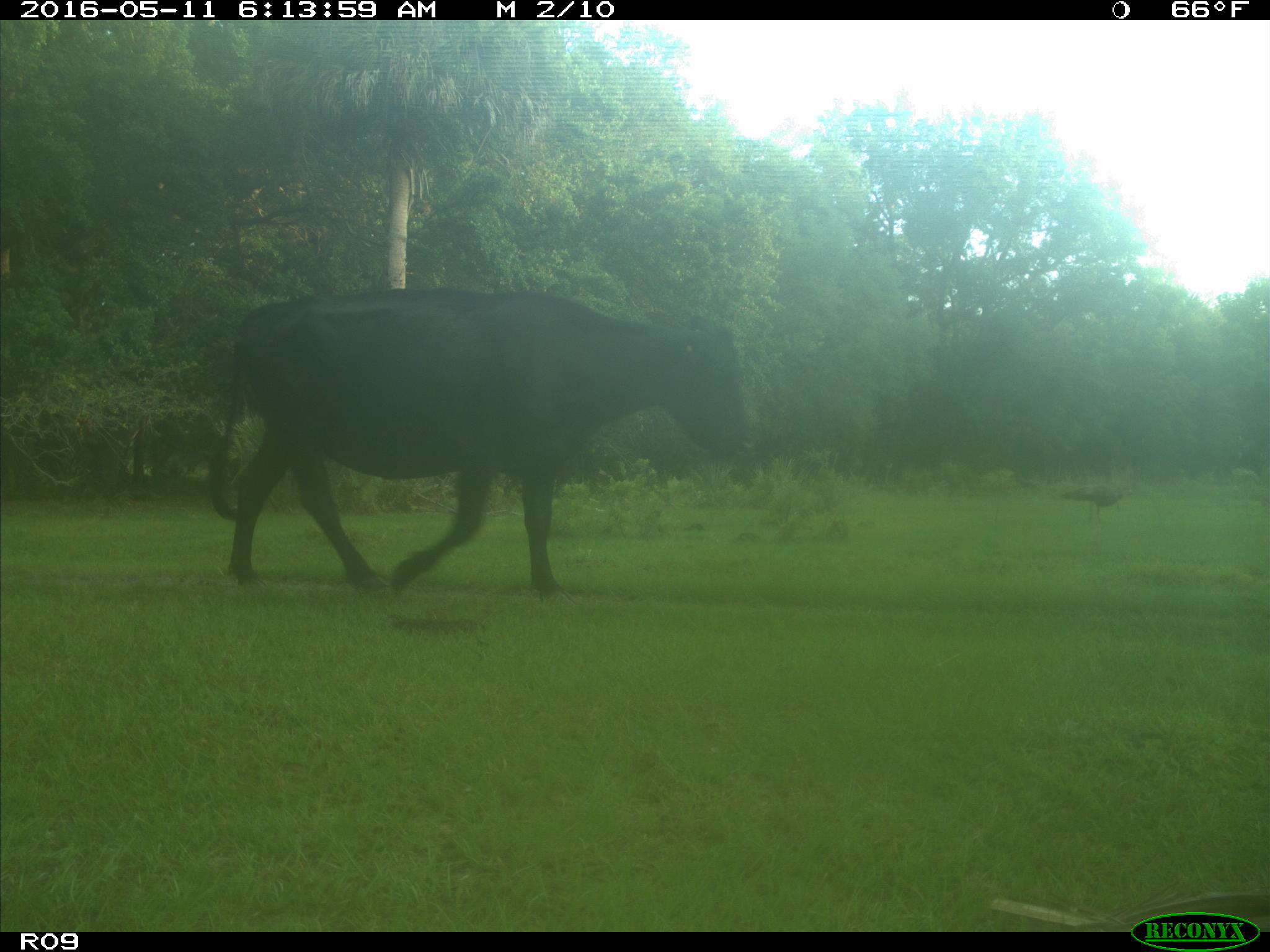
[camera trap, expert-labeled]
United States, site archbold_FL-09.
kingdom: Animalia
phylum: Chordata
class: Mammalia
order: Artiodactyla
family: Bovidae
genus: Bos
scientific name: Bos taurus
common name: domestic cow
Bos taurus (domestic cow).